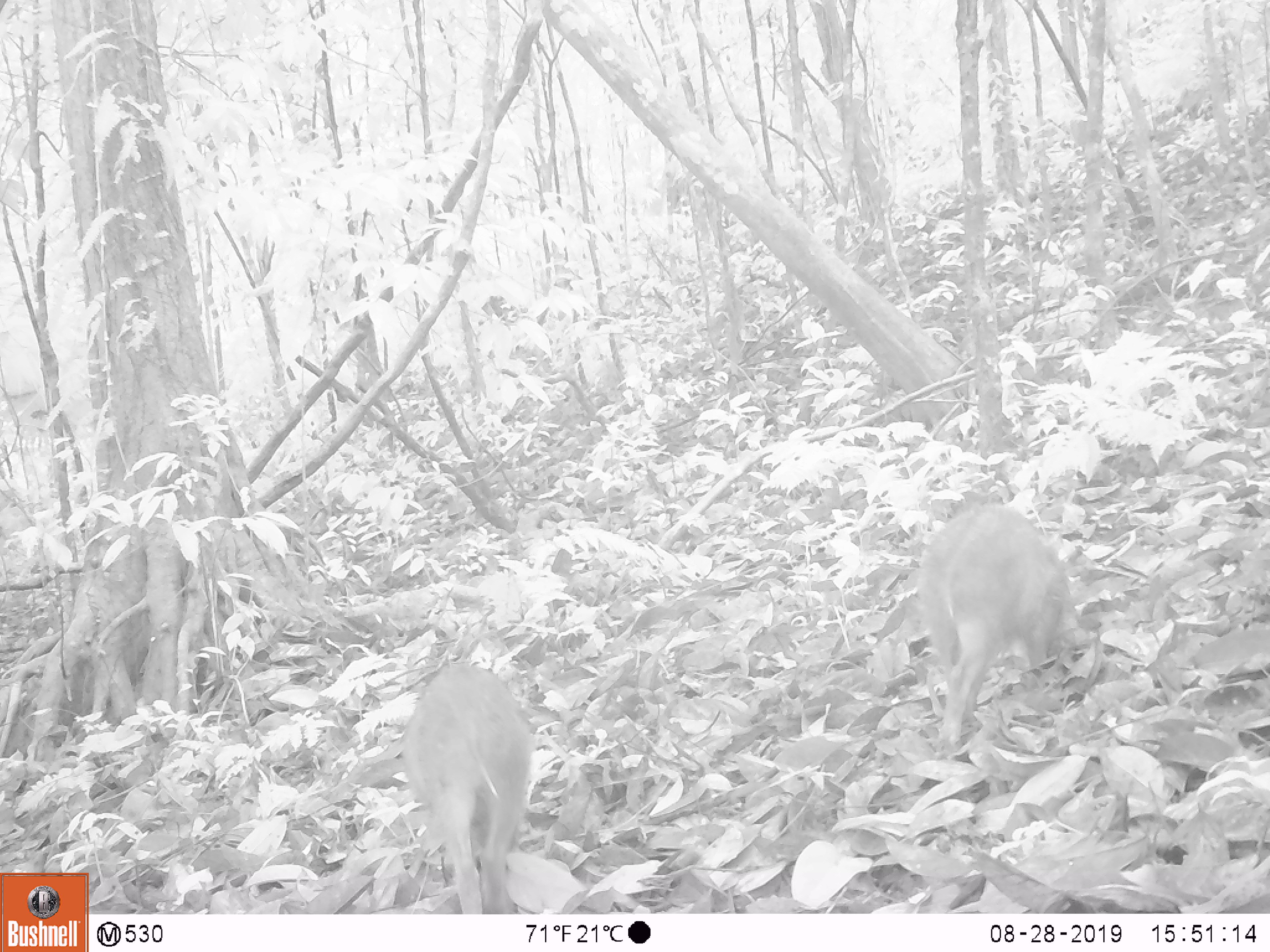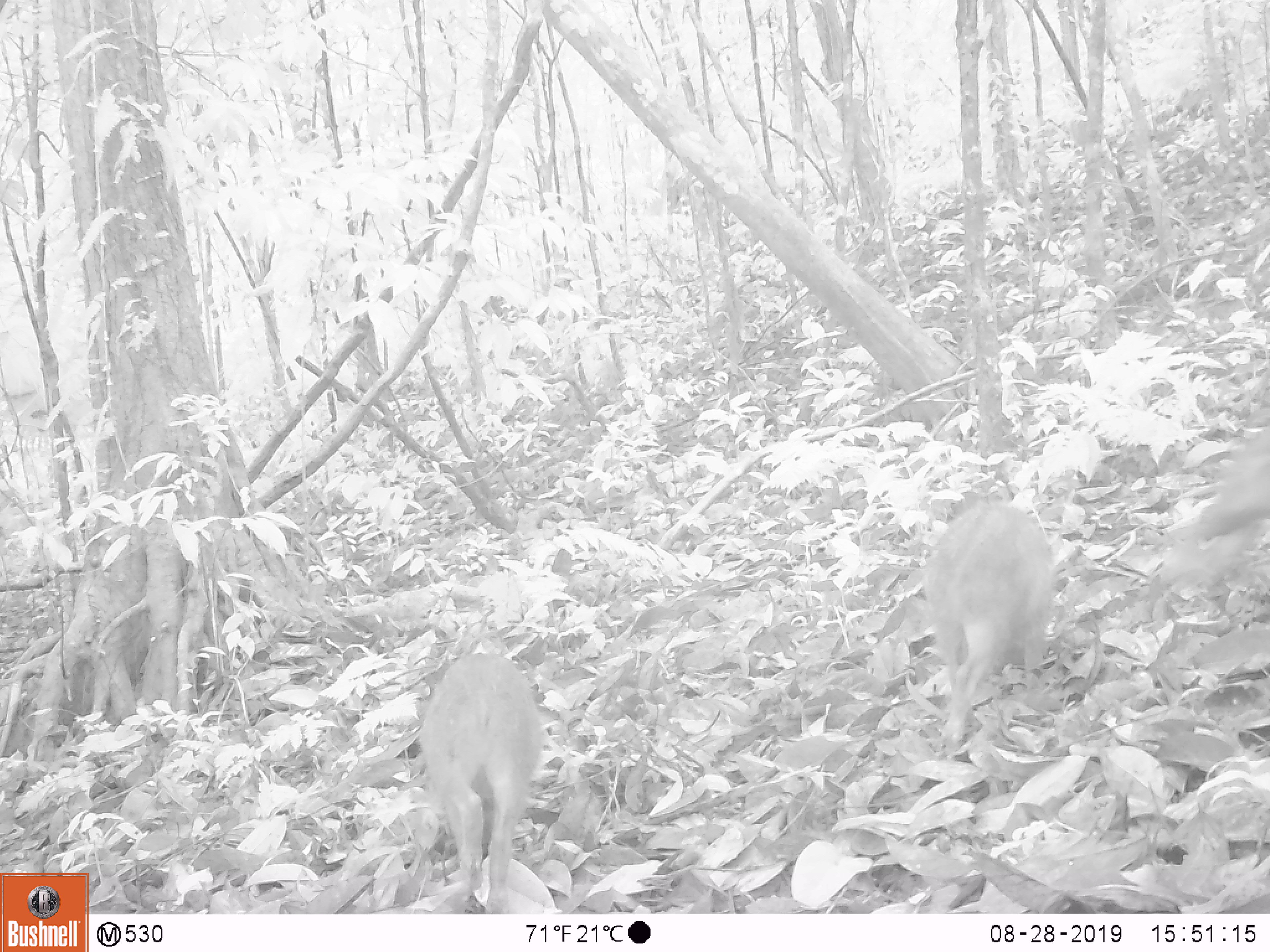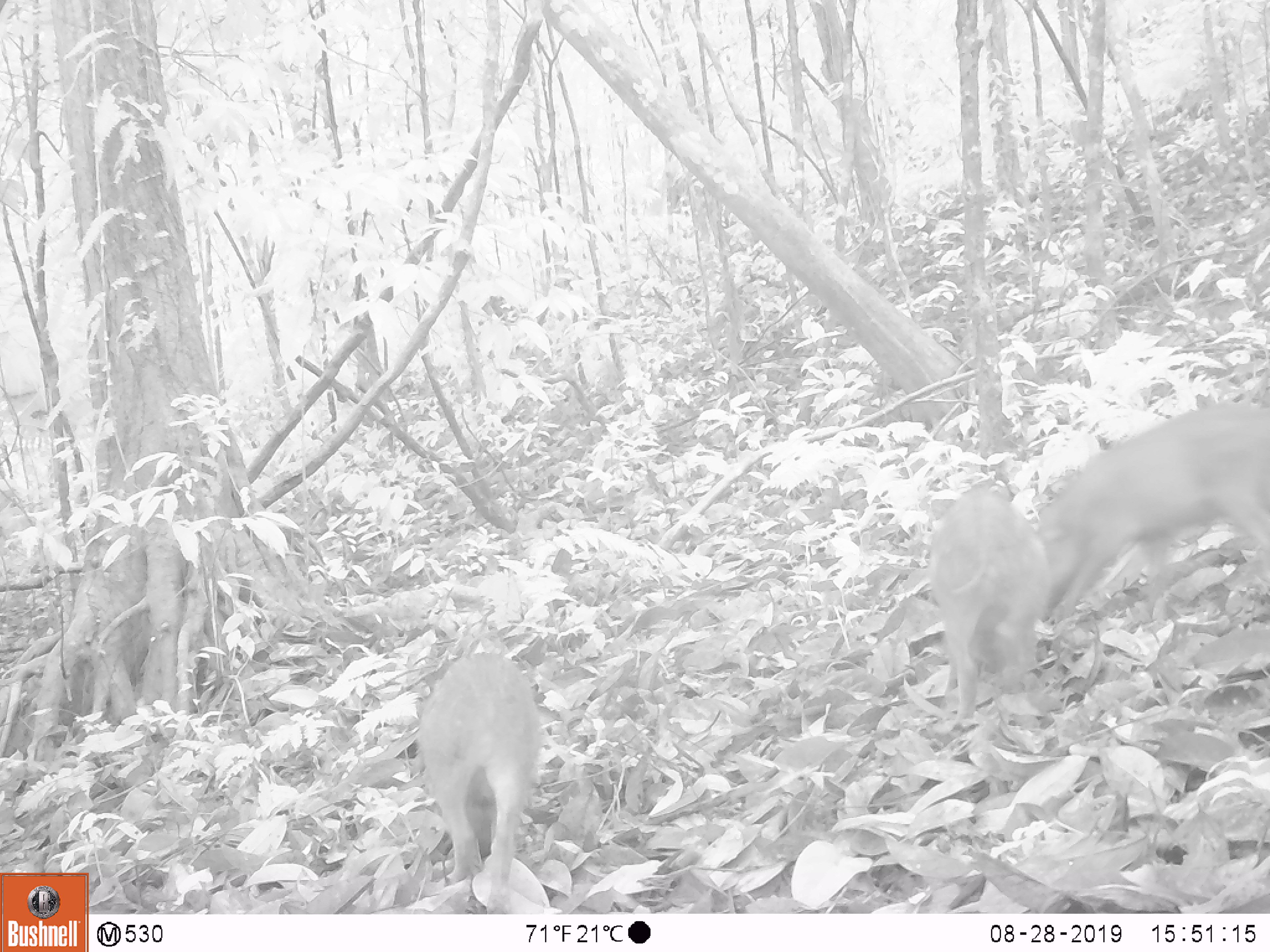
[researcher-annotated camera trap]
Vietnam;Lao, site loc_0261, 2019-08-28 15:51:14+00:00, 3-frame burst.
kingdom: Animalia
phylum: Chordata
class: Mammalia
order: Artiodactyla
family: Suidae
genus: Sus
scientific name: Sus scrofa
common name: eurasian wild pig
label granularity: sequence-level